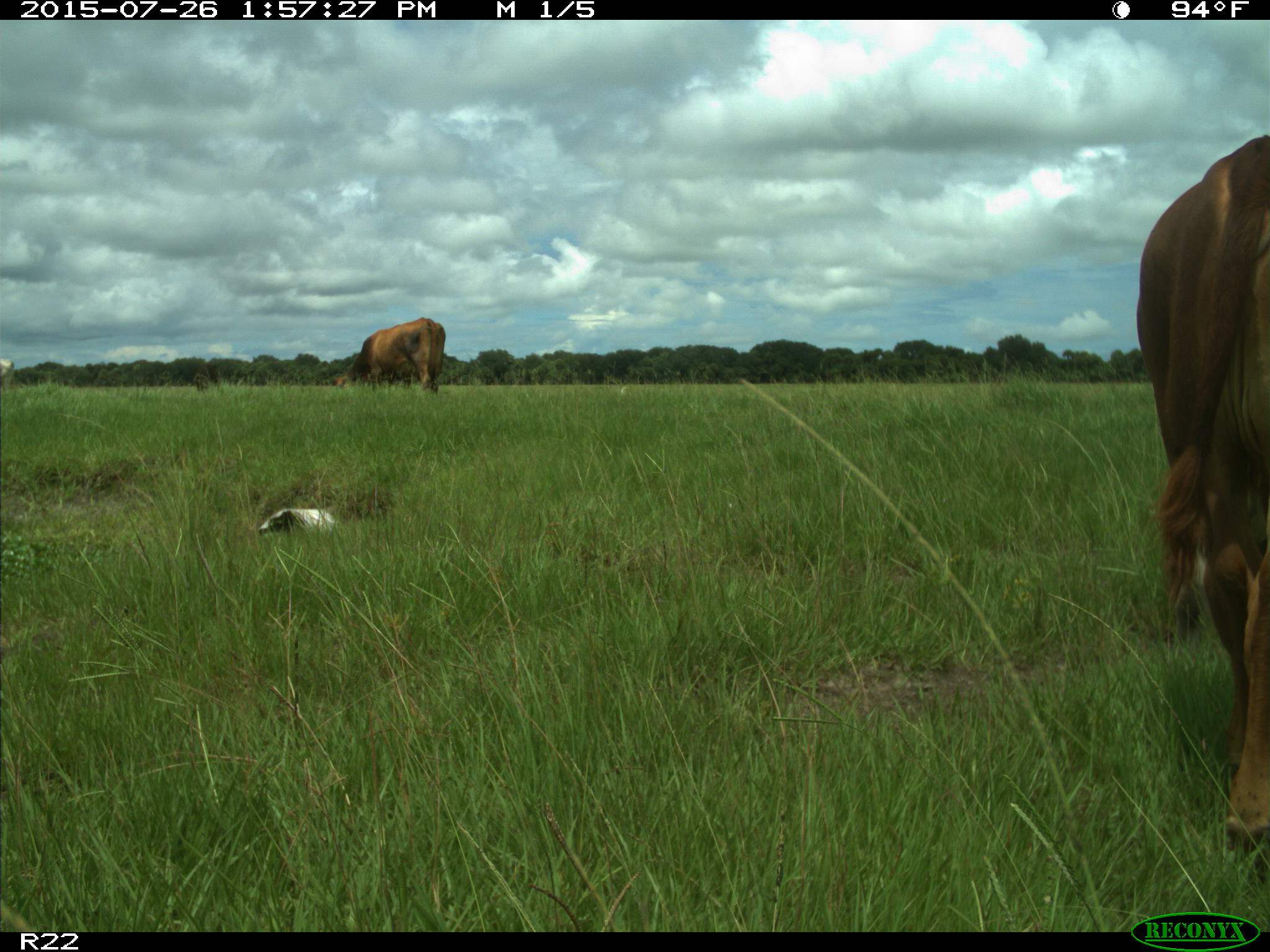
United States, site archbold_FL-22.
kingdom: Animalia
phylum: Chordata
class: Mammalia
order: Artiodactyla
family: Bovidae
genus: Bos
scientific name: Bos taurus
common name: domestic cow